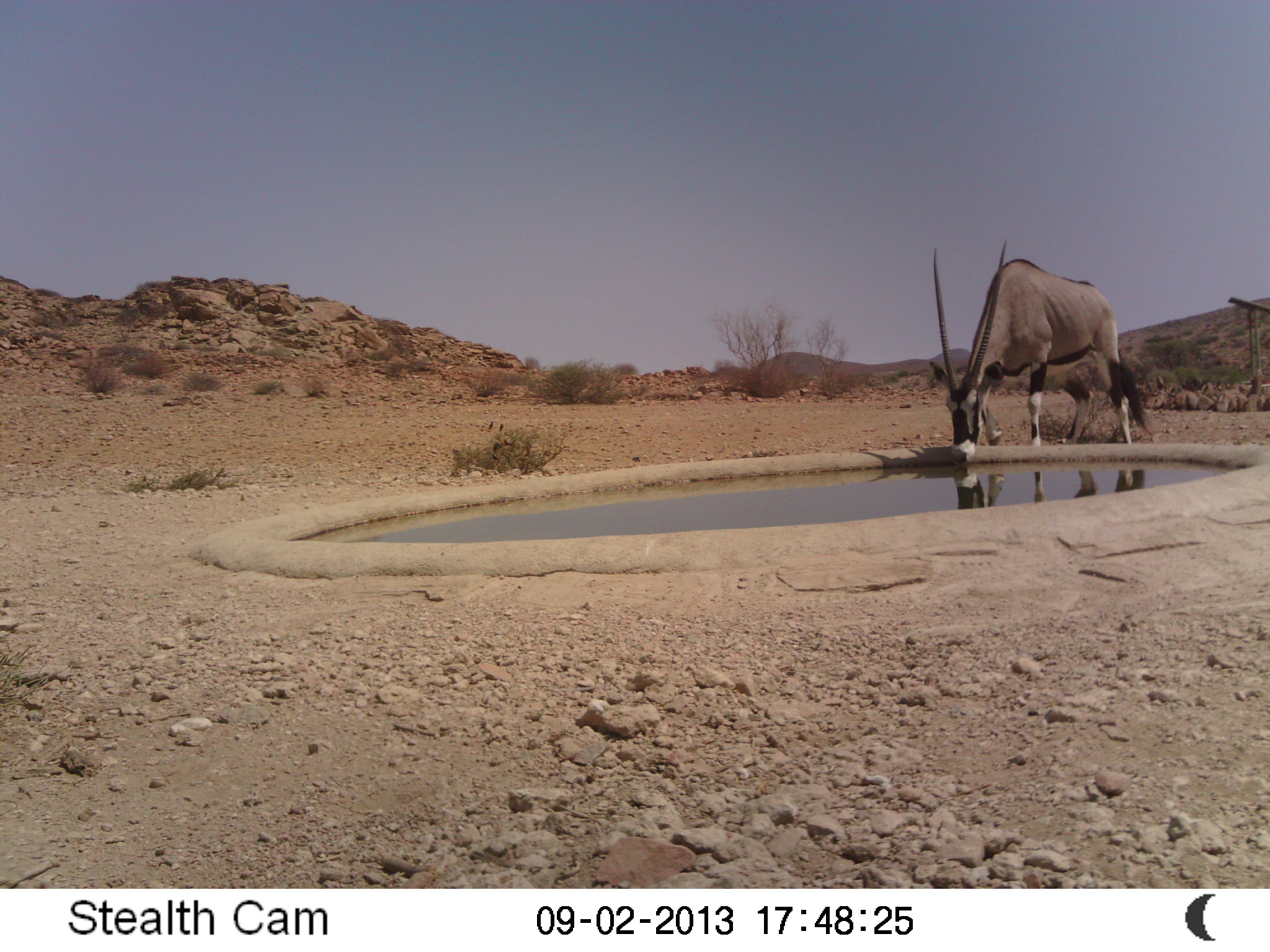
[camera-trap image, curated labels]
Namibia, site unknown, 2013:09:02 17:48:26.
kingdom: Animalia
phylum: Chordata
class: Mammalia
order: Artiodactyla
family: Bovidae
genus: Oryx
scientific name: Oryx gazella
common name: gemsbok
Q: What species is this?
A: Oryx gazella (gemsbok).